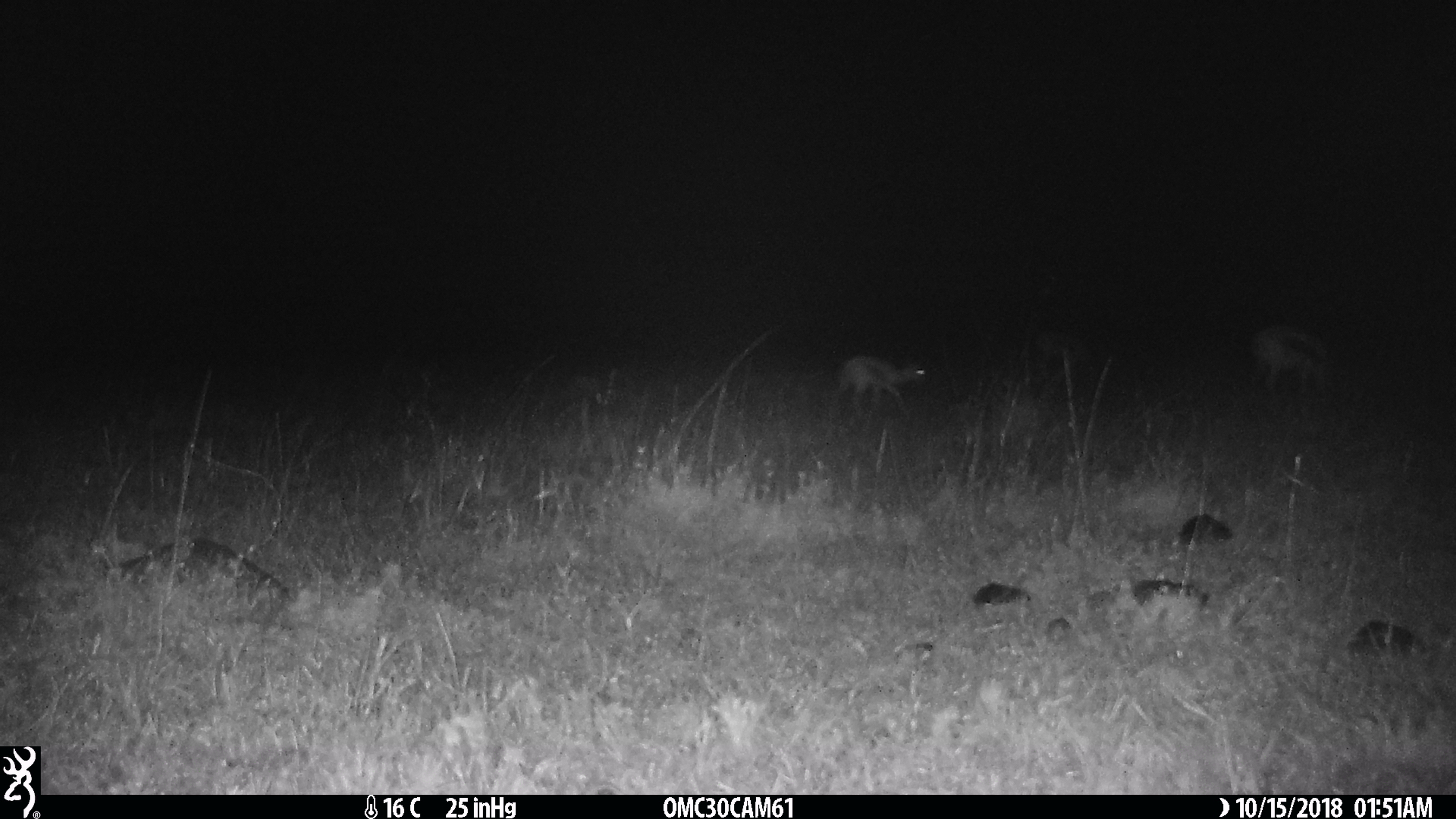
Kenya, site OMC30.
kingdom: Animalia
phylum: Chordata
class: Mammalia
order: Artiodactyla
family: Bovidae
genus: Eudorcas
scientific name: Eudorcas thomsonii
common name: thomon's gazelle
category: gazelle thomsons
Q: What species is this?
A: Gazelle thomsons (thomon's gazelle) (Eudorcas thomsonii).